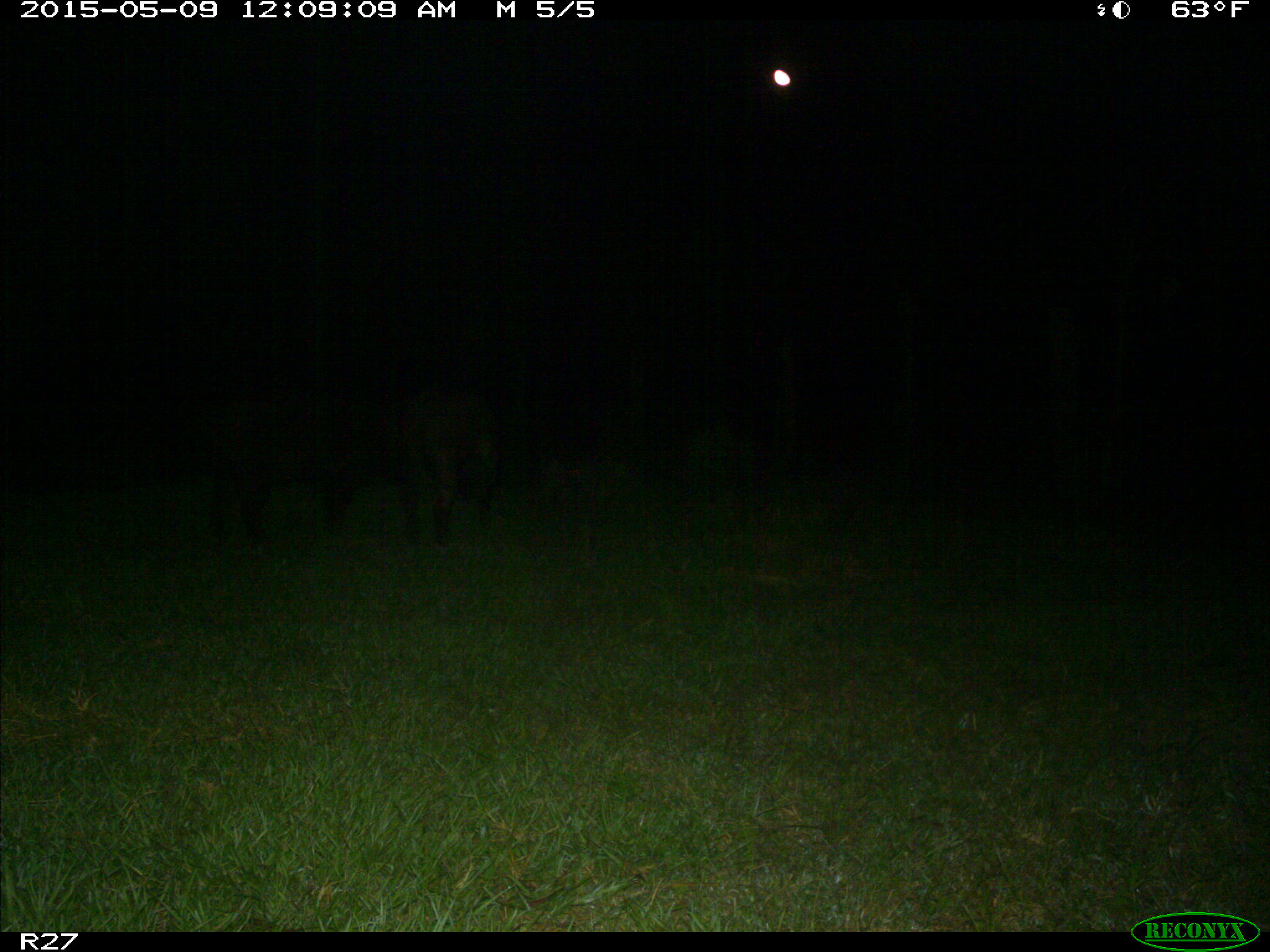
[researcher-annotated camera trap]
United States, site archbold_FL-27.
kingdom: Animalia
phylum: Chordata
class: Mammalia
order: Artiodactyla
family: Suidae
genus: Sus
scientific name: Sus scrofa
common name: wild boar